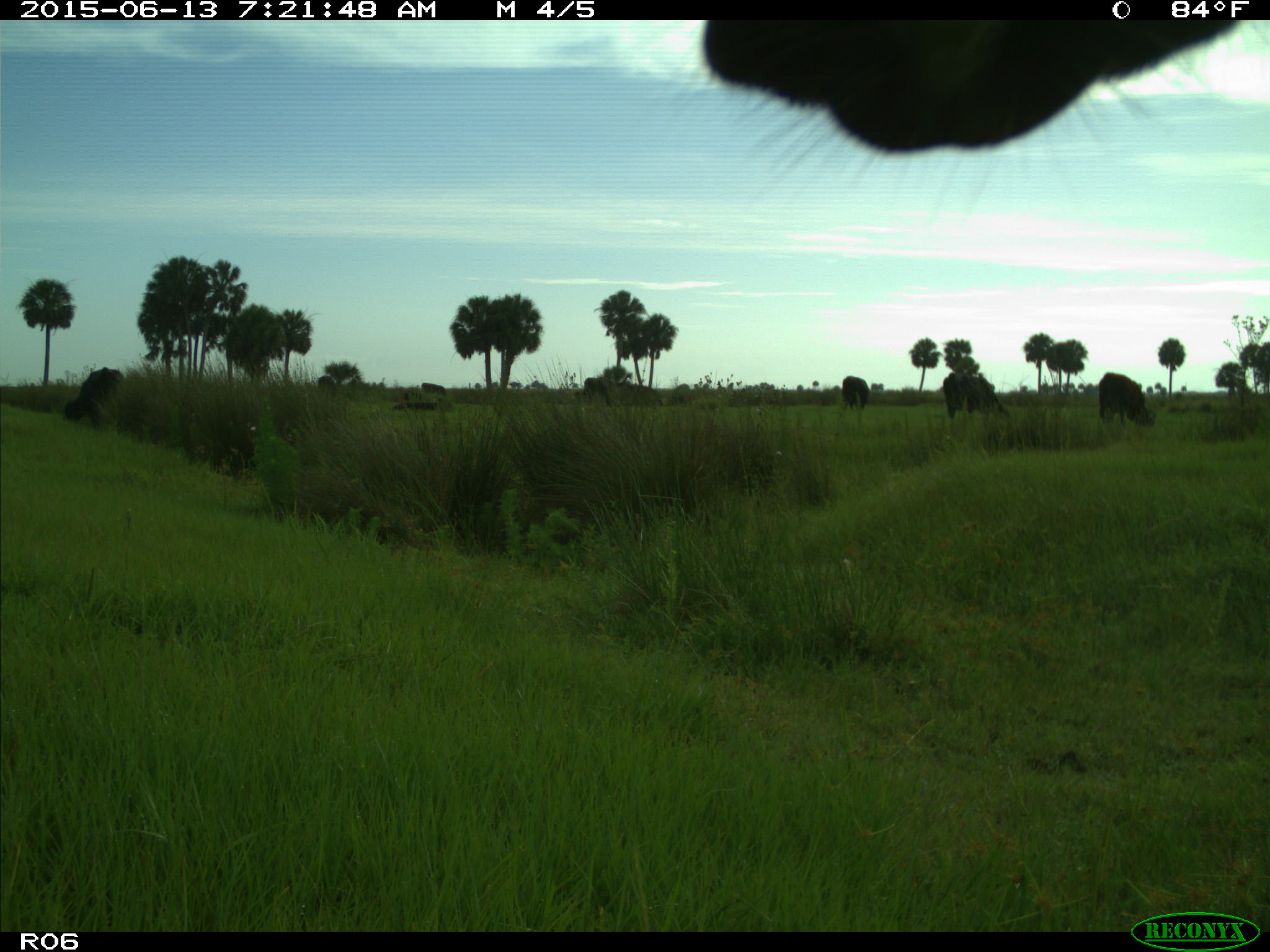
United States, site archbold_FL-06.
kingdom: Animalia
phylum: Chordata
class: Mammalia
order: Artiodactyla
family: Bovidae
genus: Bos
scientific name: Bos taurus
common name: domestic cow